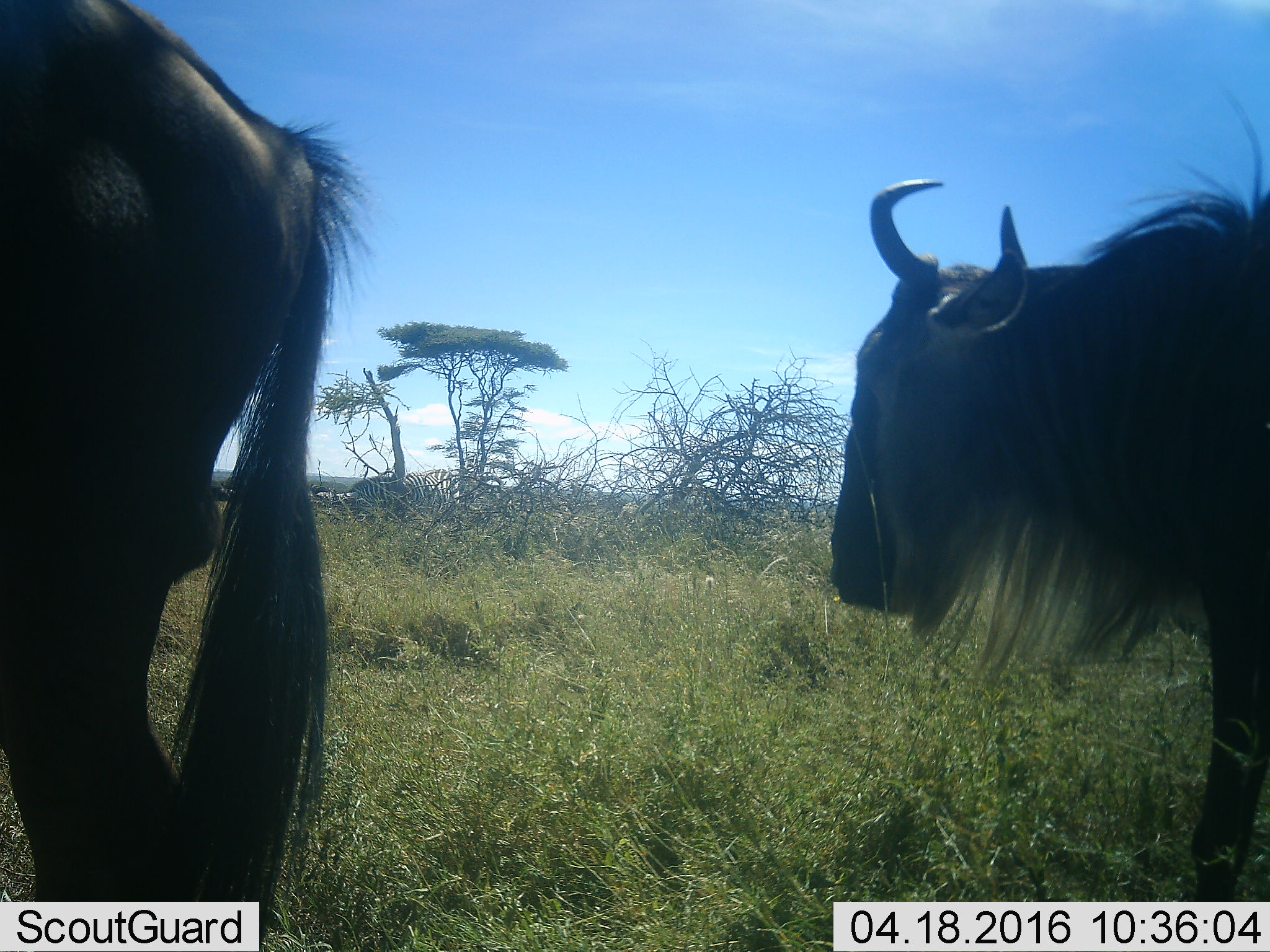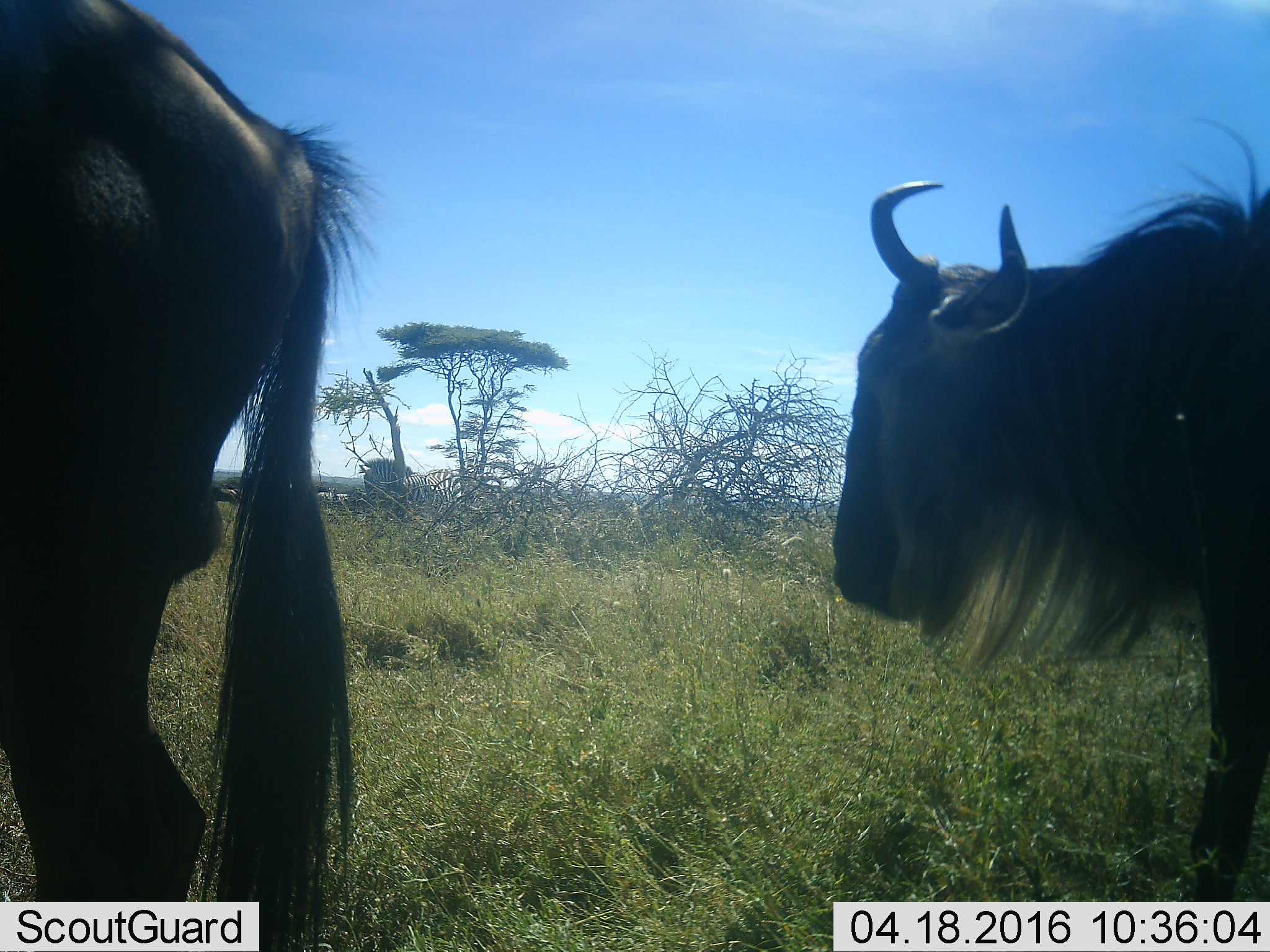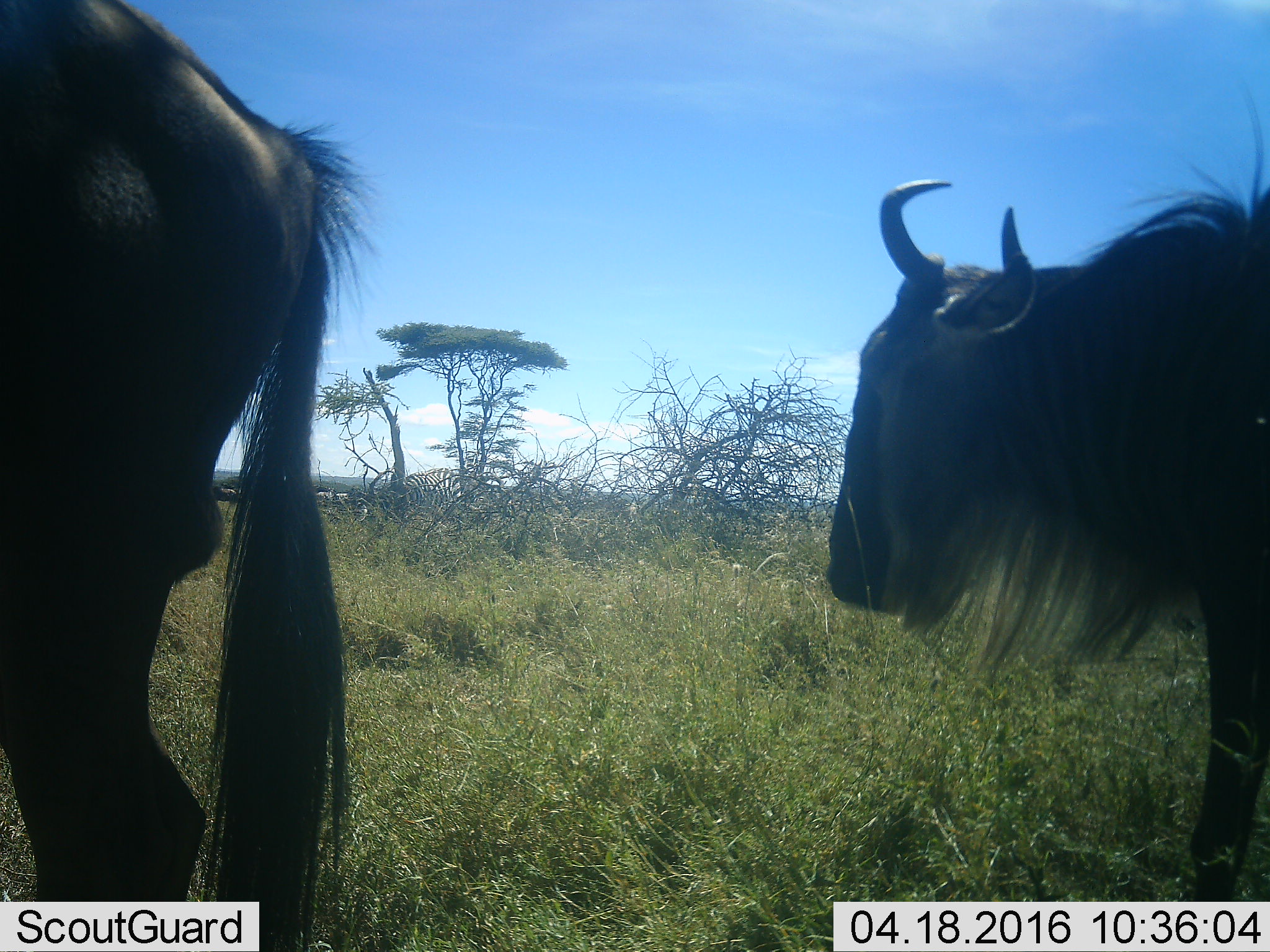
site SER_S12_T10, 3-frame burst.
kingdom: Animalia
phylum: Chordata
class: Mammalia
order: Artiodactyla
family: Bovidae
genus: Connochaetes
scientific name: Connochaetes taurinus taurinus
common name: blue wildebeest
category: wildebeestblue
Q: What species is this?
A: Wildebeestblue (blue wildebeest) (Connochaetes taurinus taurinus).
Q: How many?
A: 2.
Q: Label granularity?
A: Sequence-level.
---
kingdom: Animalia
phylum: Chordata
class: Mammalia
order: Perissodactyla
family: Equidae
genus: Equus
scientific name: Equus quagga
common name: plains zebra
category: zebraplains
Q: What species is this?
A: Zebraplains (plains zebra) (Equus quagga).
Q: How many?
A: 1.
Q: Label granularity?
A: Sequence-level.